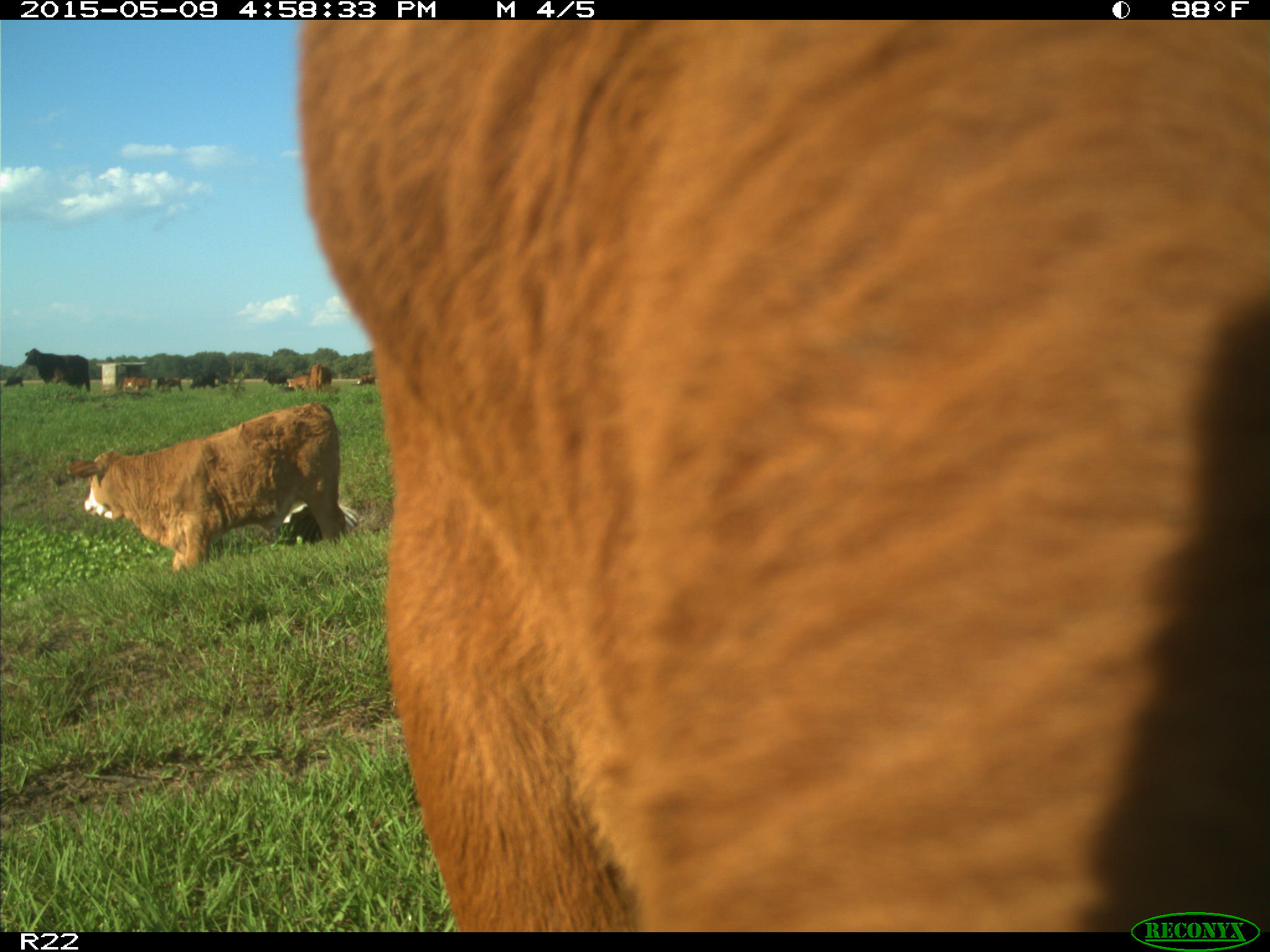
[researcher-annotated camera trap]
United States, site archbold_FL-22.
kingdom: Animalia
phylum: Chordata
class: Mammalia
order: Artiodactyla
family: Bovidae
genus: Bos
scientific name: Bos taurus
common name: domestic cow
Bos taurus (domestic cow).